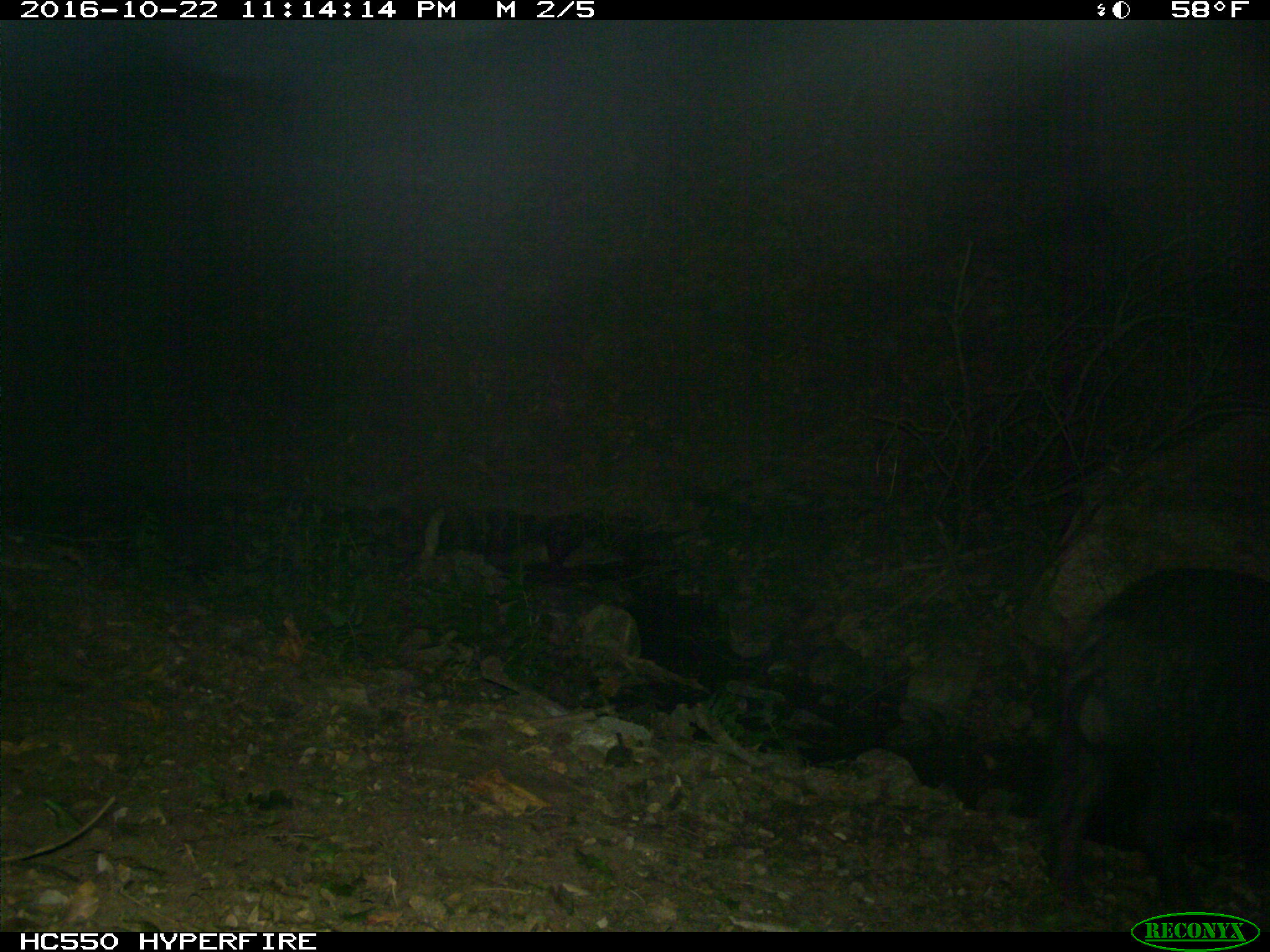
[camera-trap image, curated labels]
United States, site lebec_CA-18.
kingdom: Animalia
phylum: Chordata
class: Mammalia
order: Artiodactyla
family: Suidae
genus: Sus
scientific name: Sus scrofa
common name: wild boar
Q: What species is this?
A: Sus scrofa (wild boar).